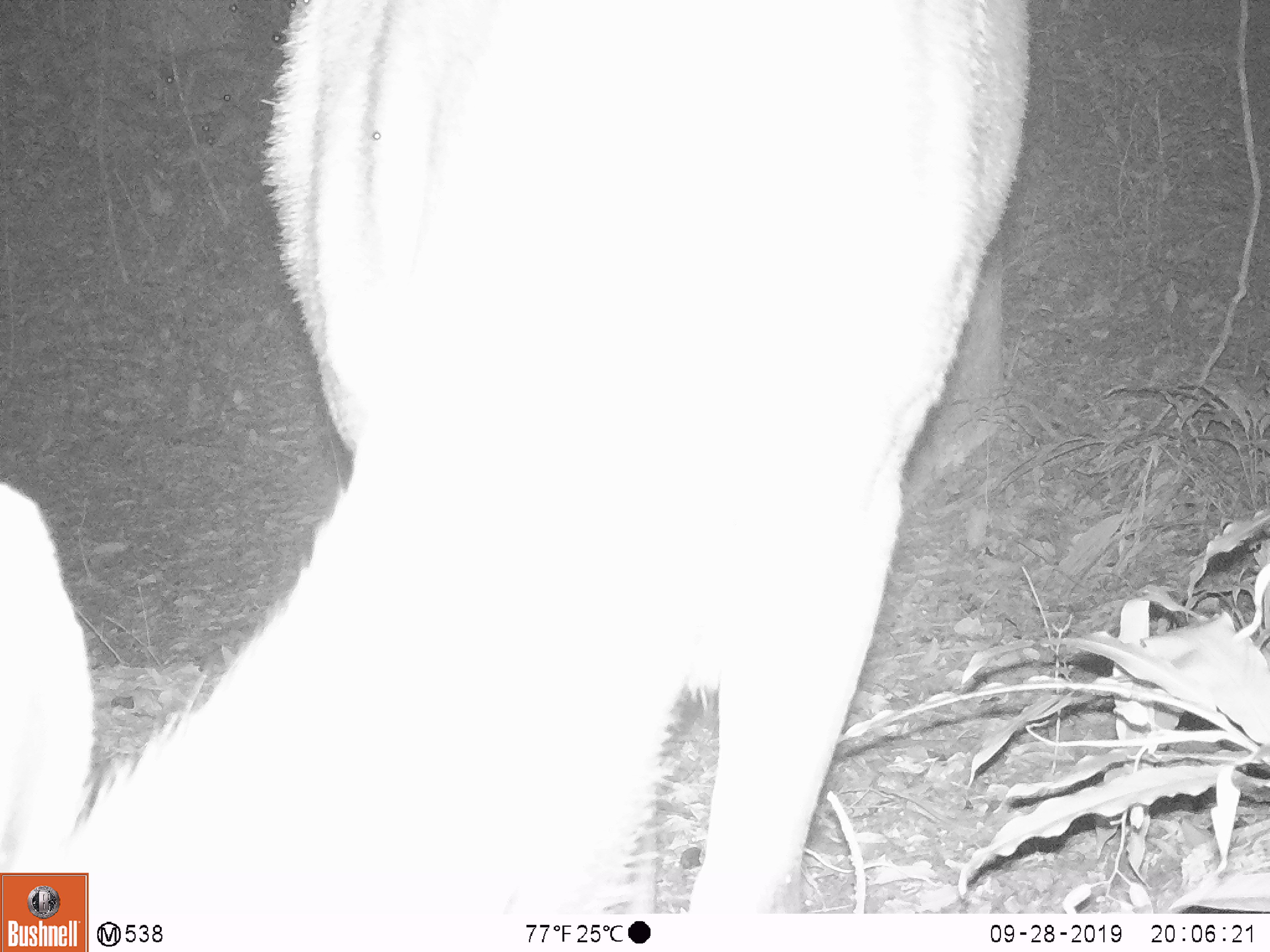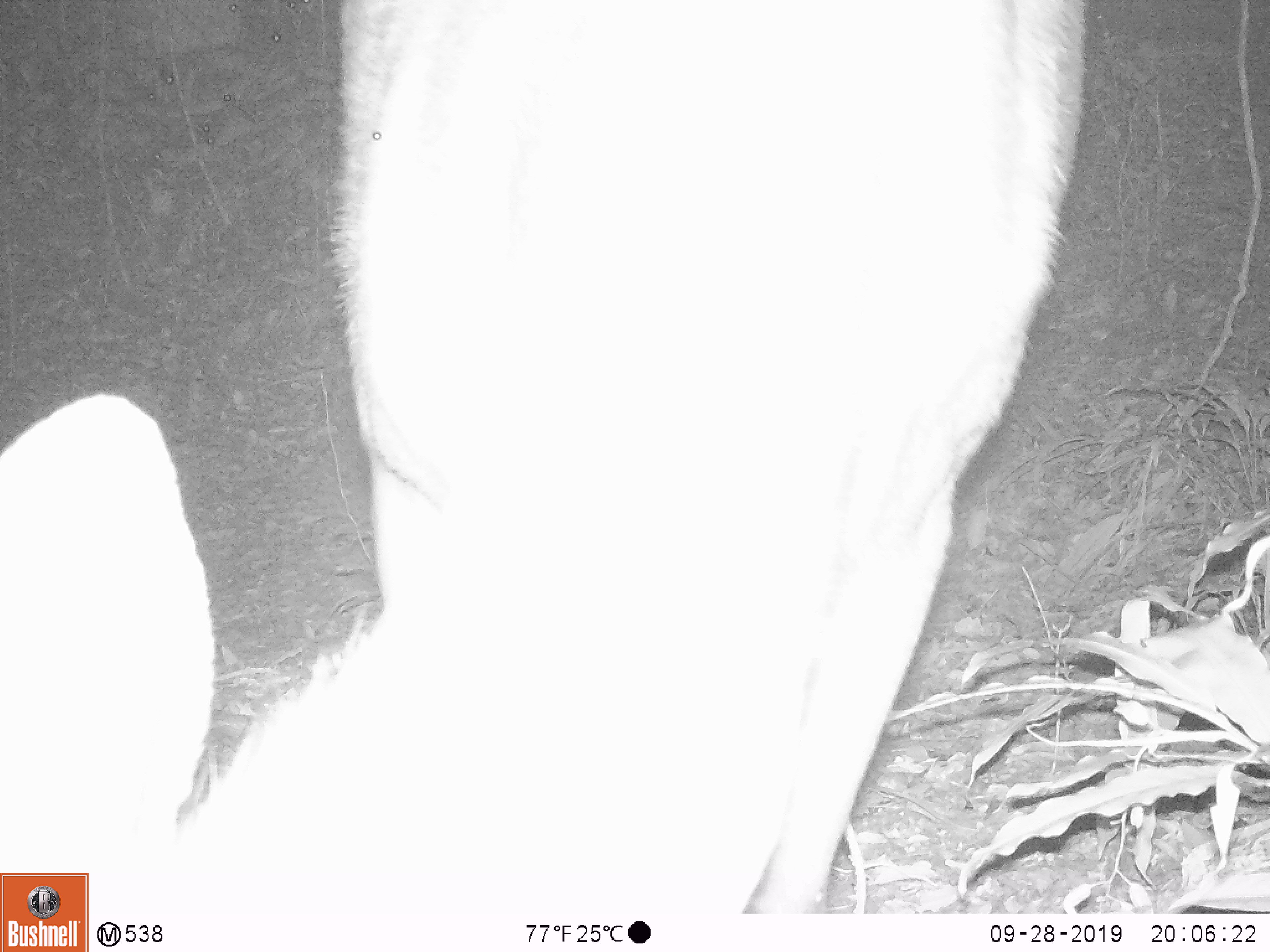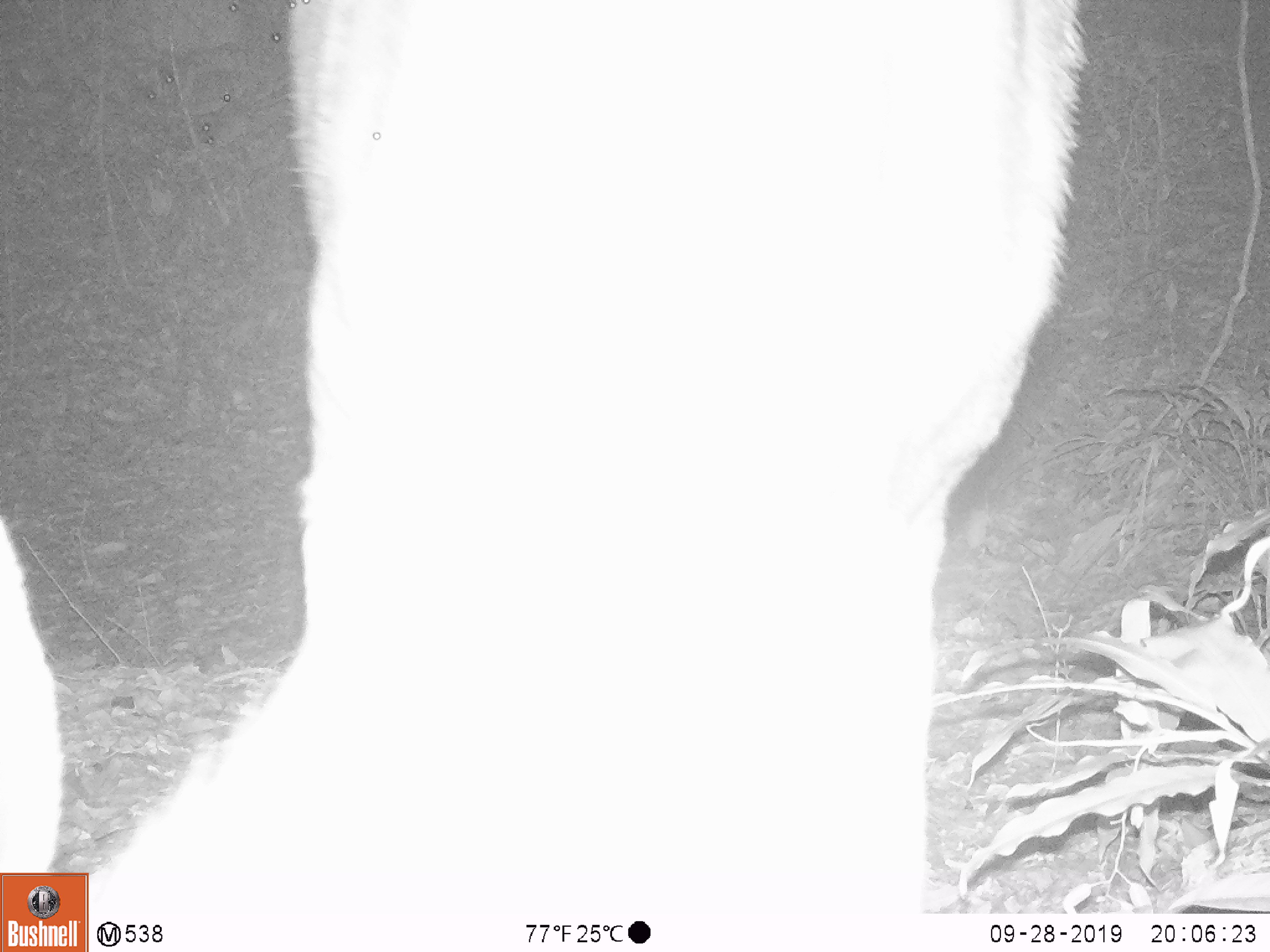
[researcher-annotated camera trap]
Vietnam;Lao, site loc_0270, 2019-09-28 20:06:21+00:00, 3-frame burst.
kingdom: Animalia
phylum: Chordata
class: Mammalia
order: Artiodactyla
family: Cervidae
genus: Rusa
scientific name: Rusa unicolor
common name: sambar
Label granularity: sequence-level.